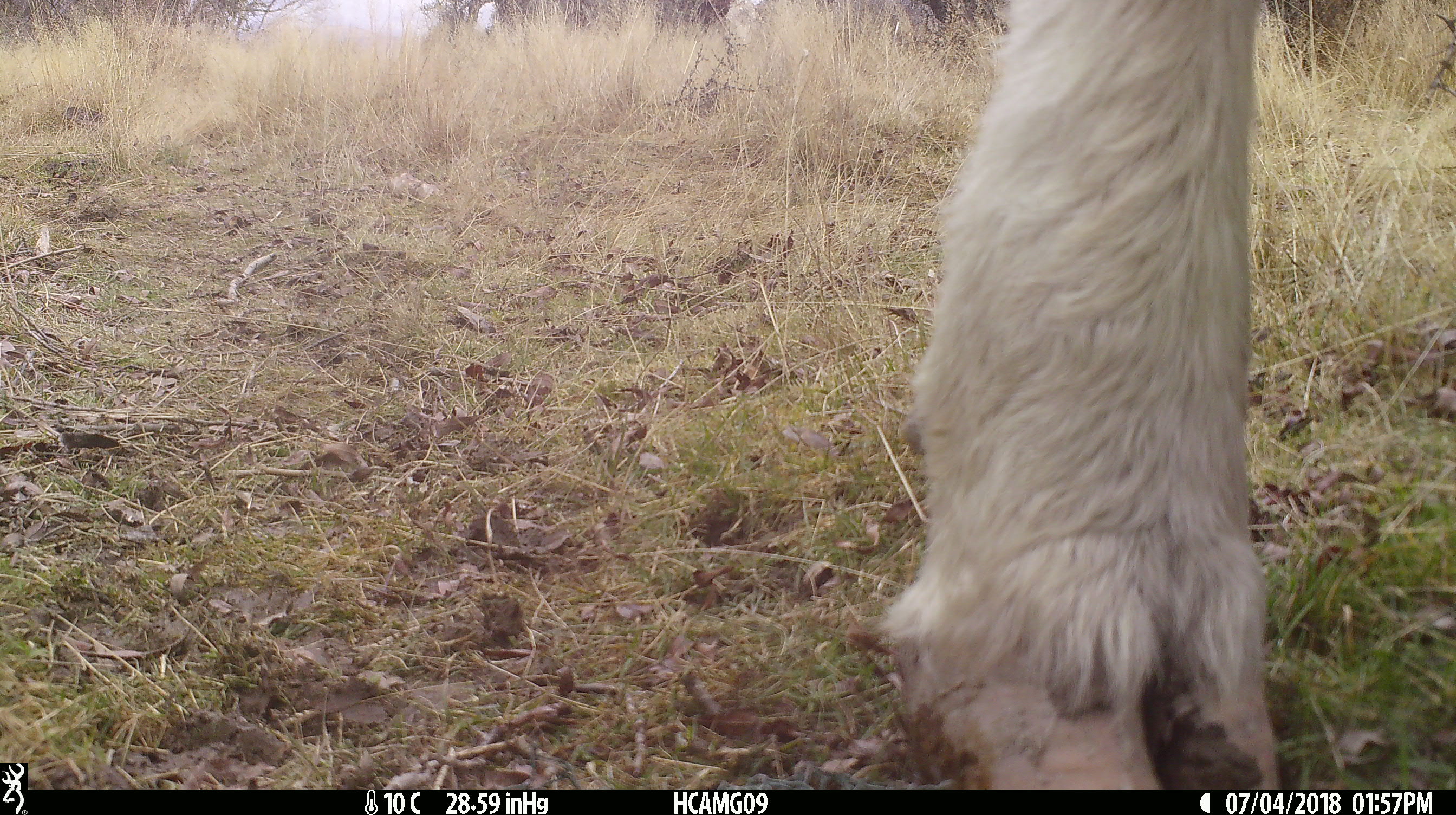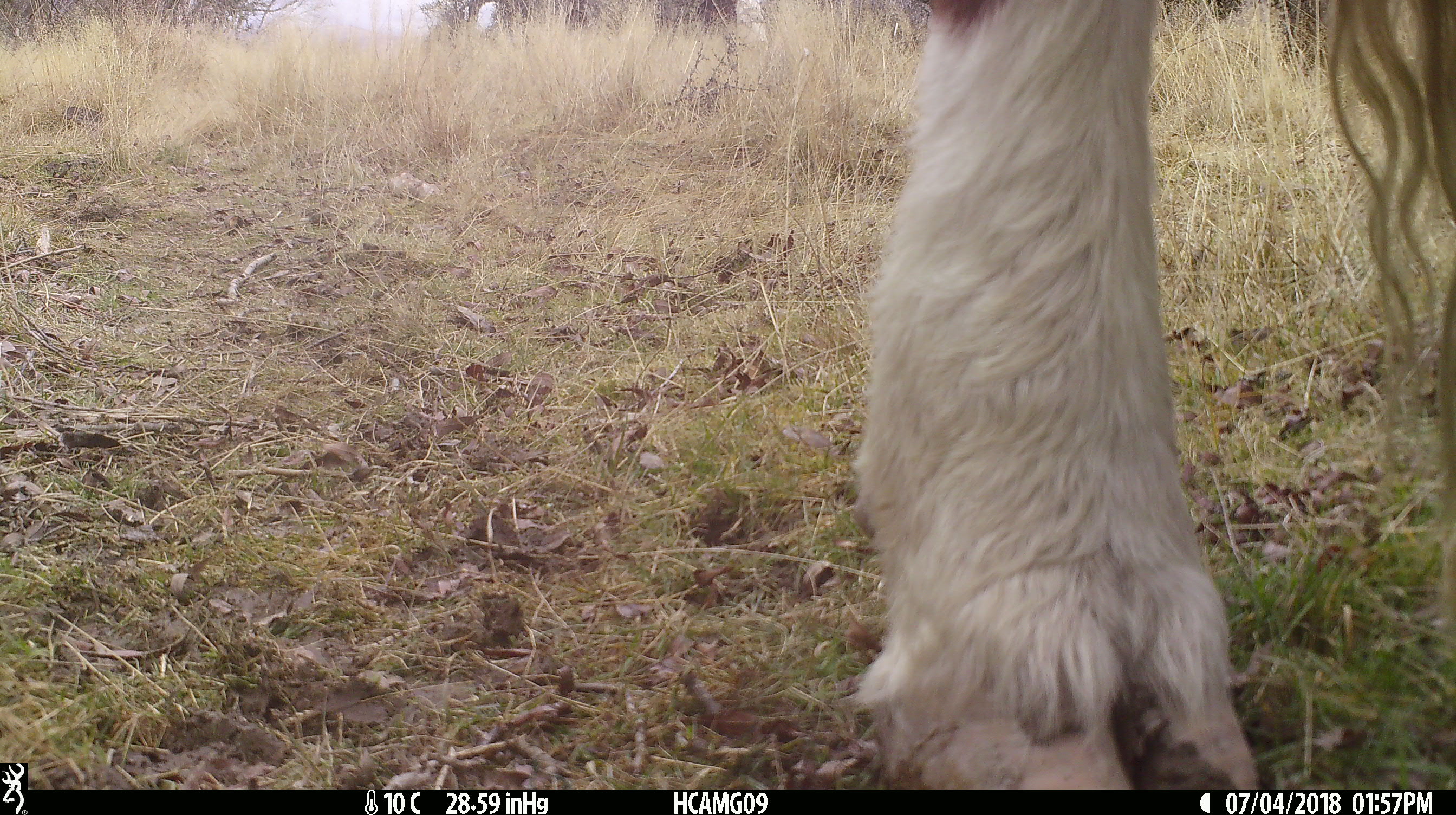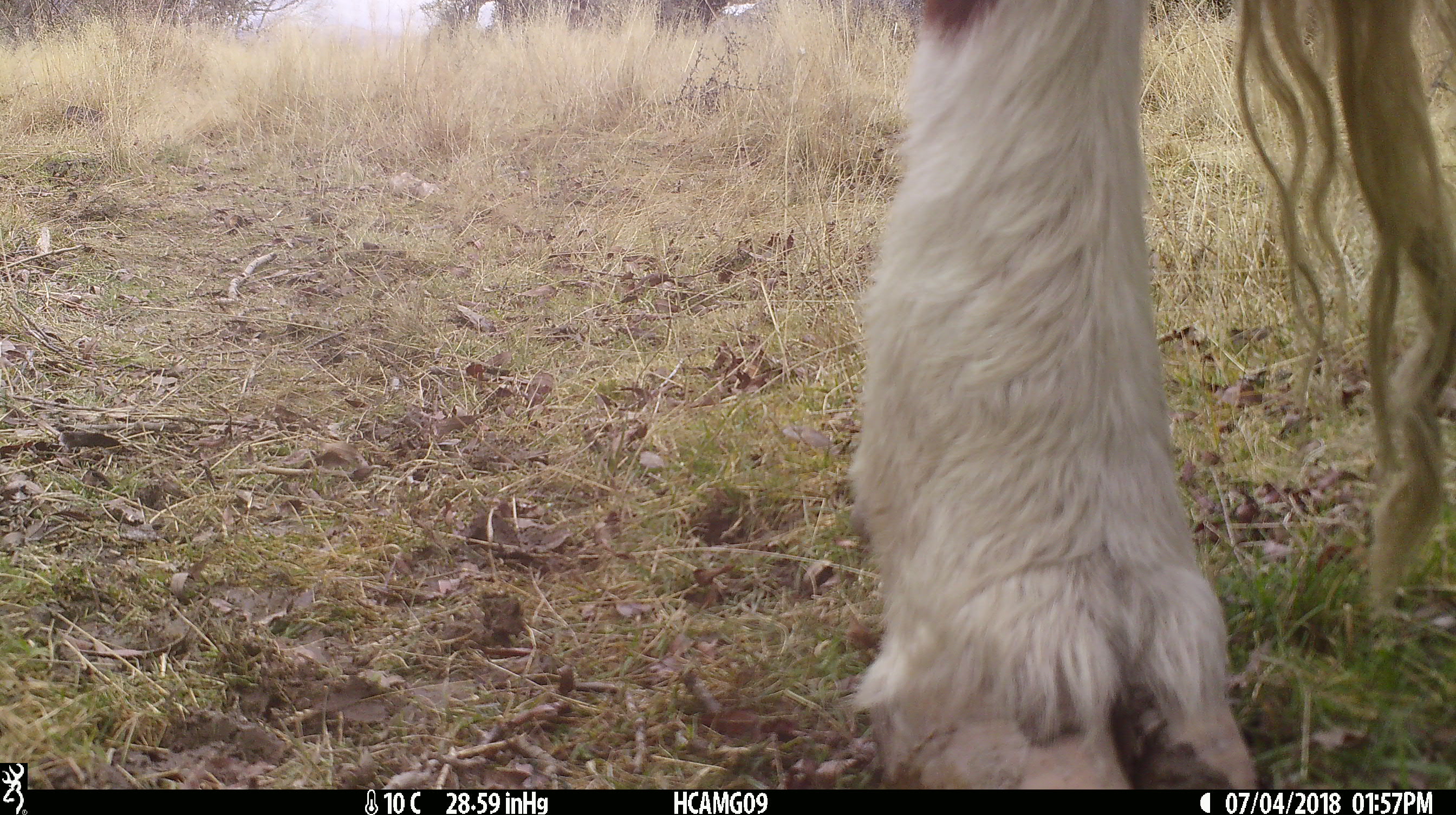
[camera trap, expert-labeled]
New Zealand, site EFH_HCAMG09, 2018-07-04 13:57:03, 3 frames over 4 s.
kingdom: Animalia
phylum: Chordata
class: Mammalia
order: Artiodactyla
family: Bovidae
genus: Bos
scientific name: Bos taurus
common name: domestic cow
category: cow